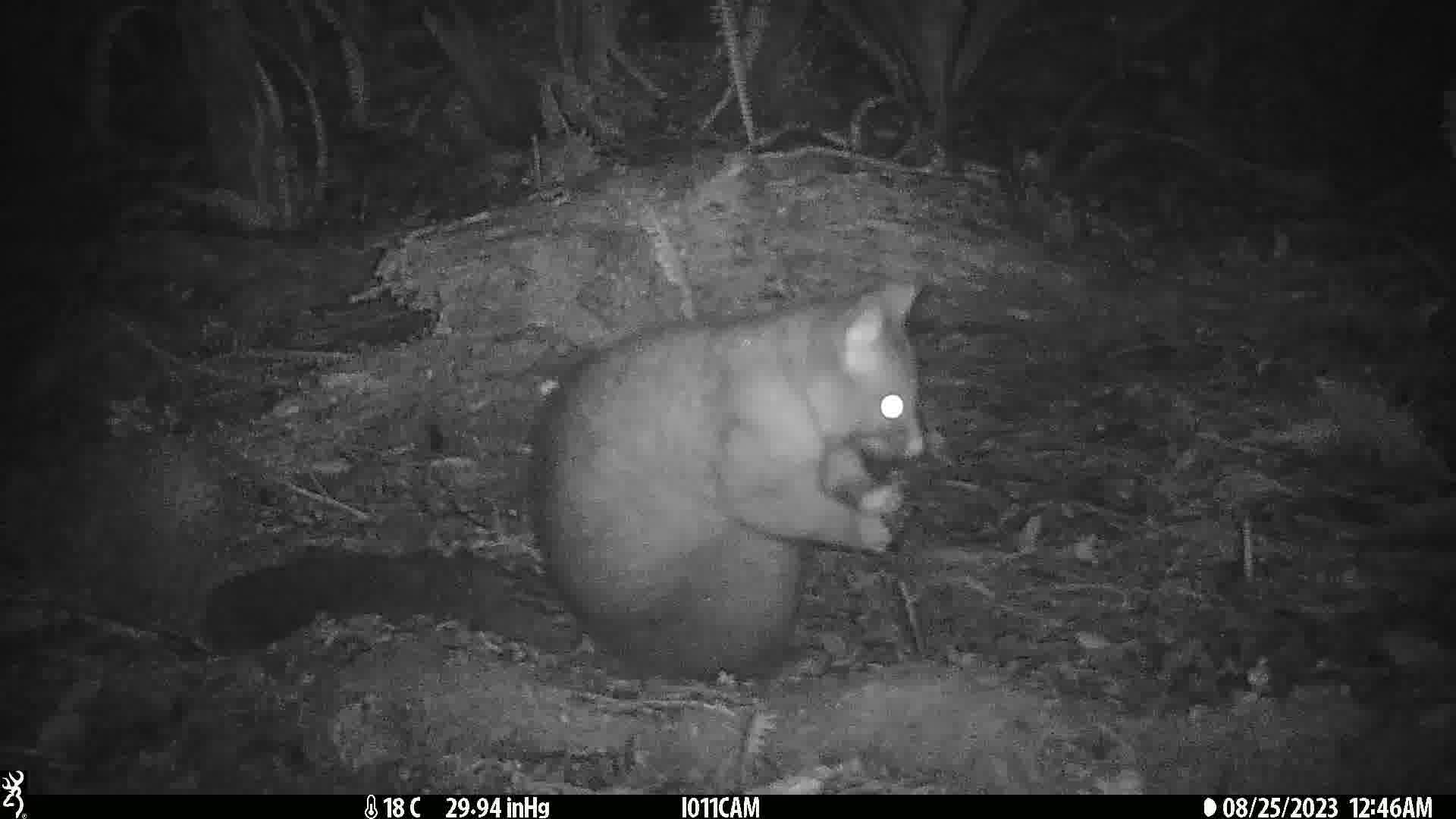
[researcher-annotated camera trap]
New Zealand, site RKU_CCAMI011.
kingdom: Animalia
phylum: Chordata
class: Mammalia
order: Diprotodontia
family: Phalangeridae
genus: Trichosurus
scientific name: Trichosurus vulpecula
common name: common brushtail possum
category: possum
Possum (common brushtail possum) (Trichosurus vulpecula).